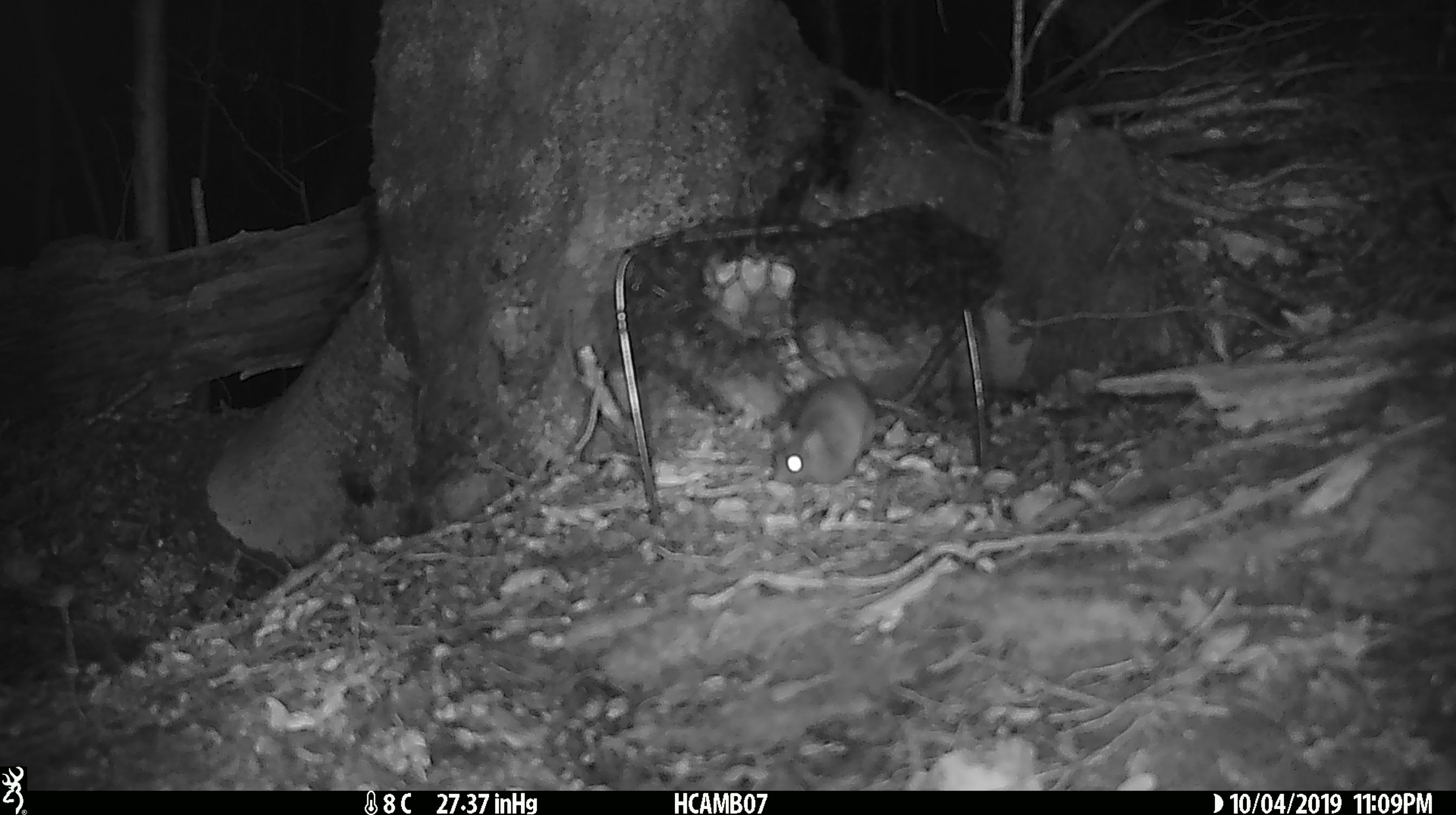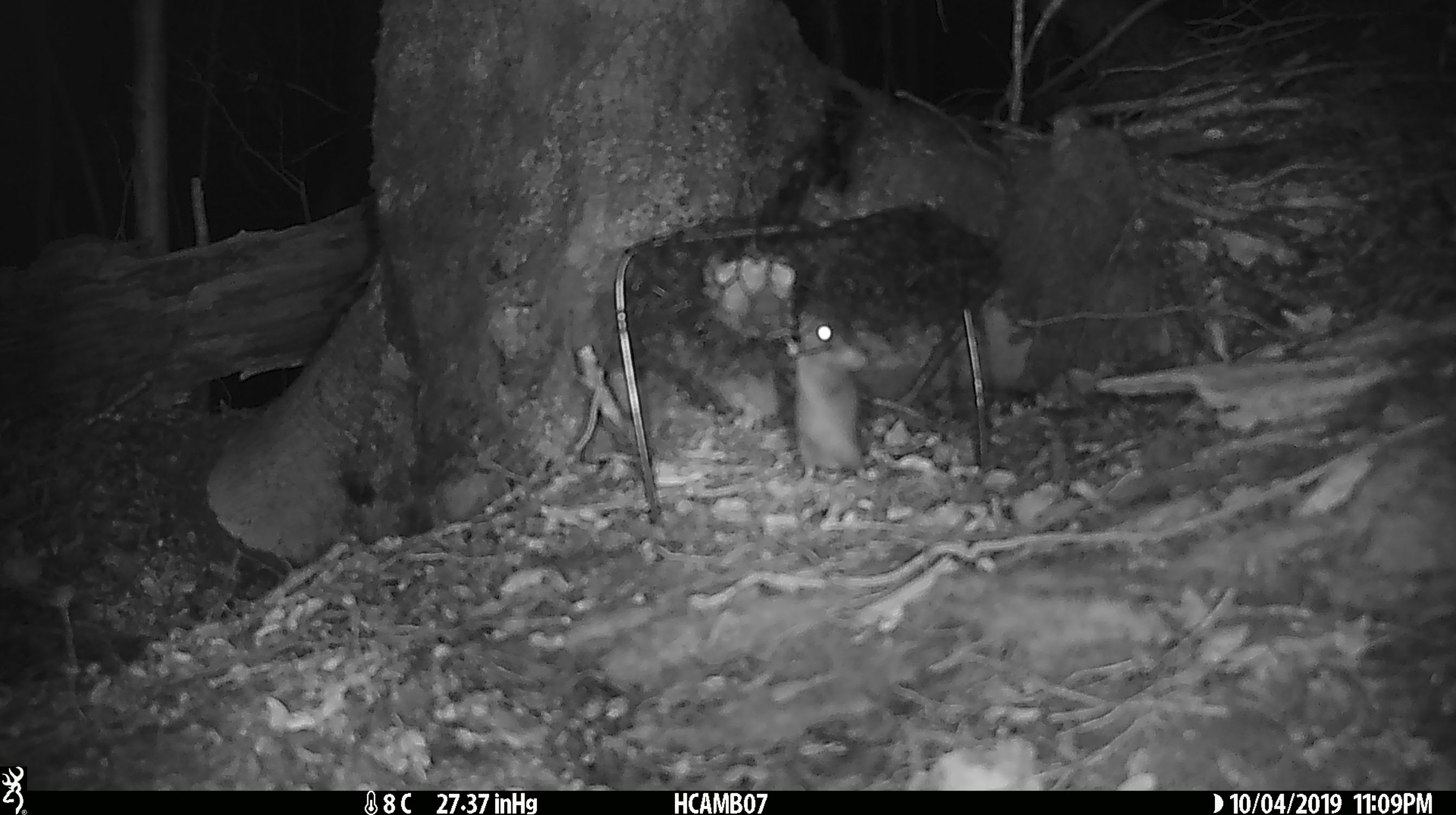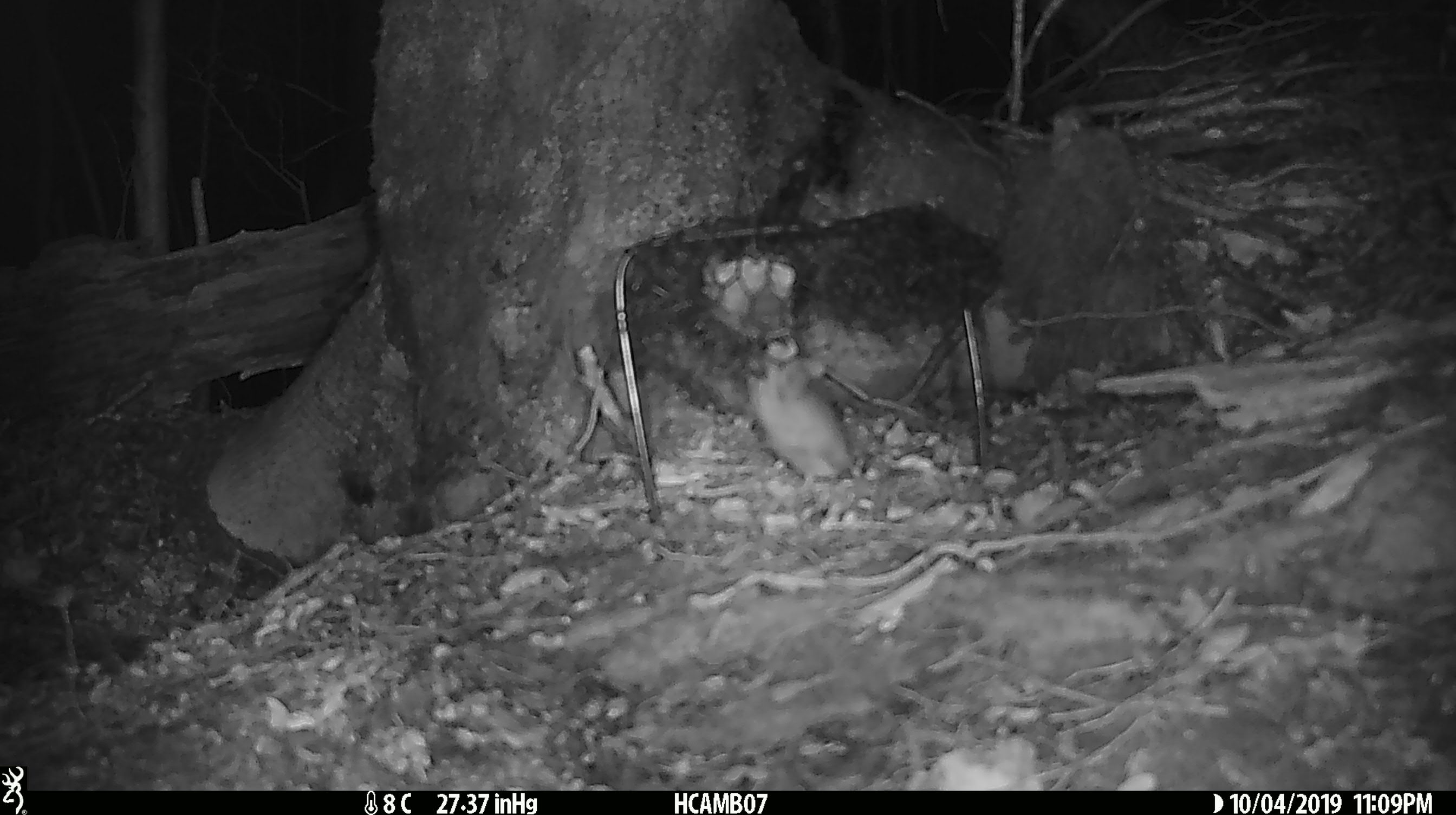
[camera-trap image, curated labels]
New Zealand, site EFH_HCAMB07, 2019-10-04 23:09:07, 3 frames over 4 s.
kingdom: Animalia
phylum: Chordata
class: Mammalia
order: Rodentia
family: Muridae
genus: Mus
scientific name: Mus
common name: mouse